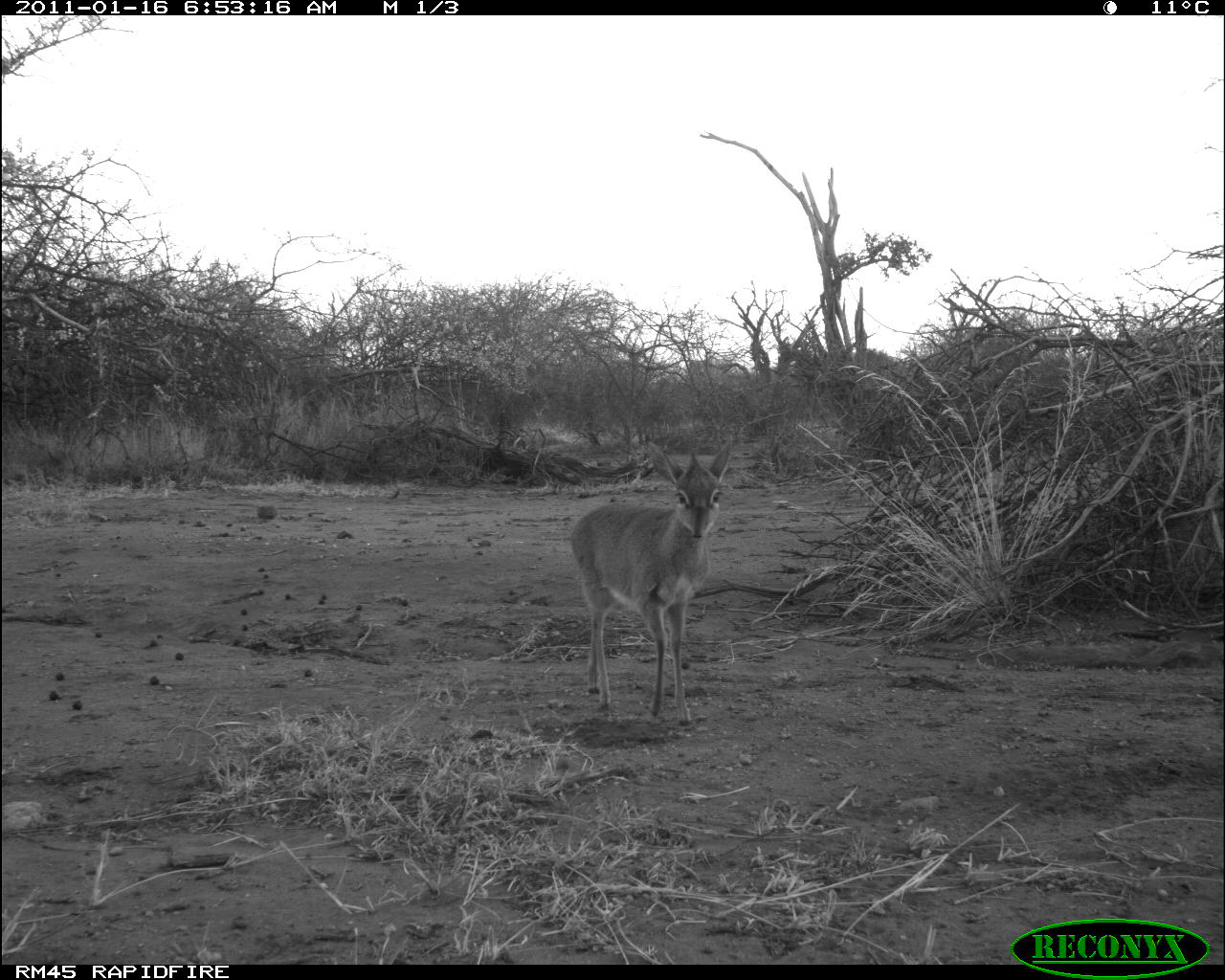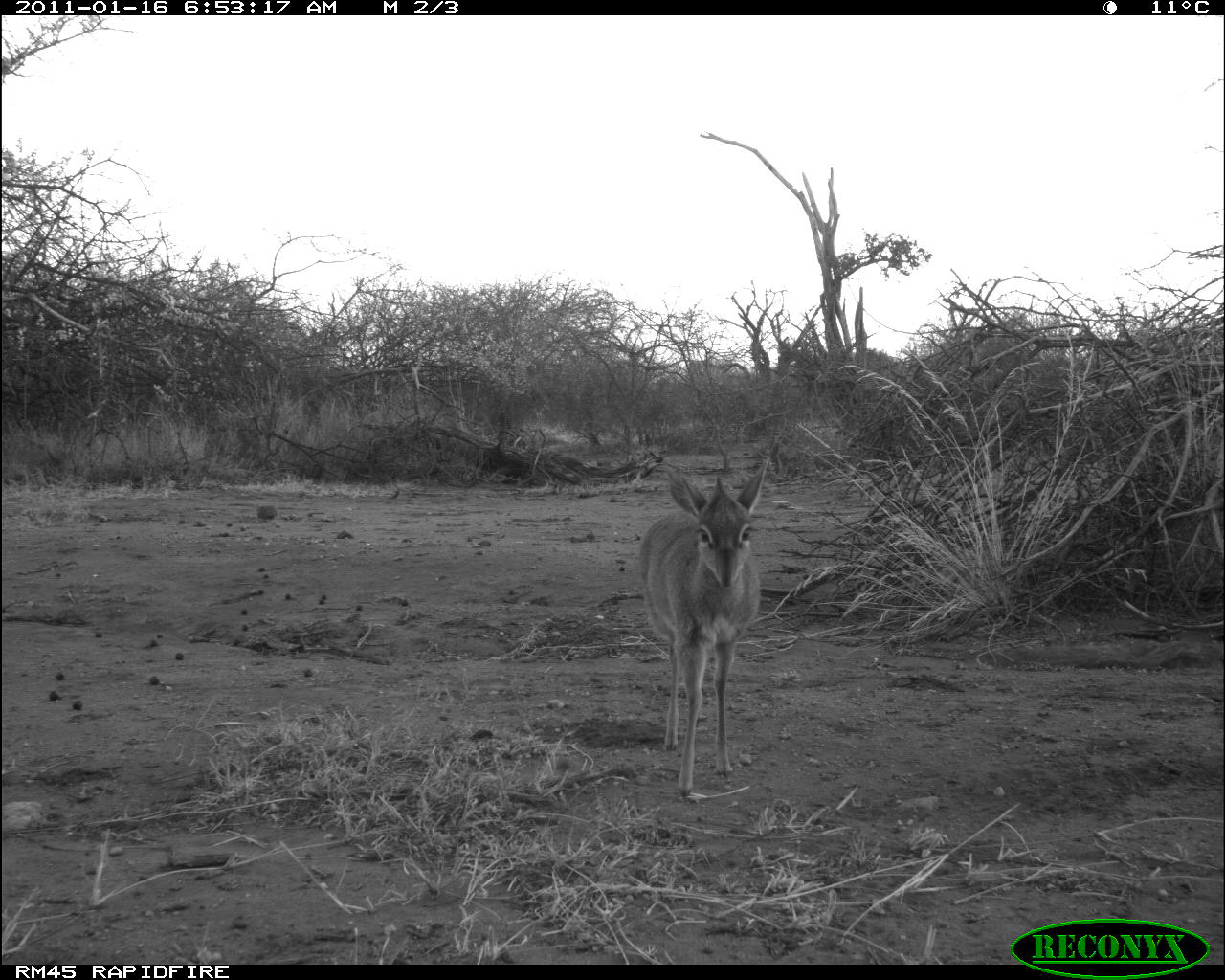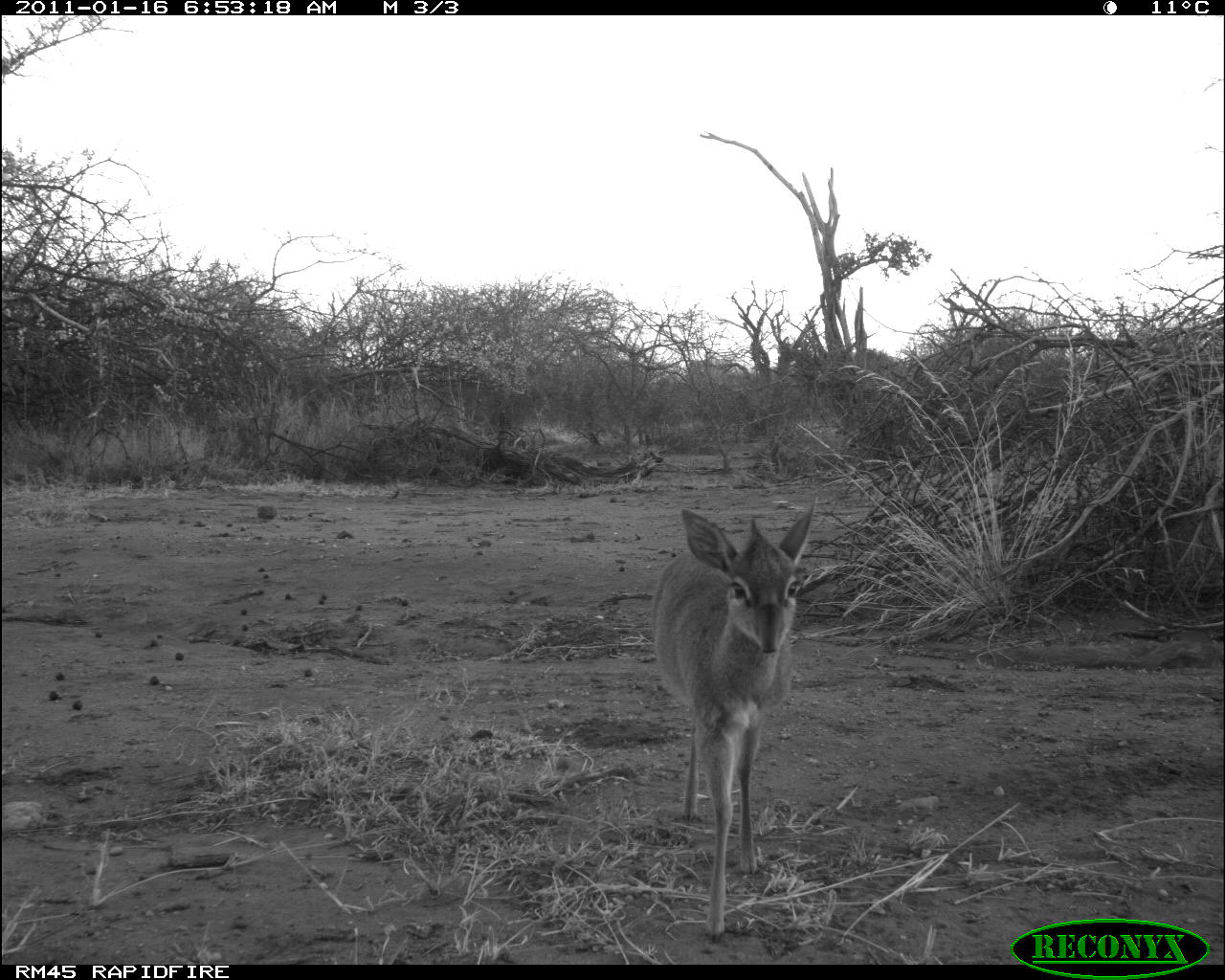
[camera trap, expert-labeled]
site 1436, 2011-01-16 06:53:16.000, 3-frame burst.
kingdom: Animalia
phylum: Chordata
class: Mammalia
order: Artiodactyla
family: Bovidae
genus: Madoqua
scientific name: Madoqua guentheri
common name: günther's dik-dik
Madoqua guentheri (günther's dik-dik), count 1.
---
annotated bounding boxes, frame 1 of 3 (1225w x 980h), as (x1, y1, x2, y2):
madoqua guentheri: (567, 432, 733, 726)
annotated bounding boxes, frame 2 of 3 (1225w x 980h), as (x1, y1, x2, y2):
madoqua guentheri: (634, 454, 771, 801)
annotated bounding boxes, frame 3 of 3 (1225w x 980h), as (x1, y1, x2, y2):
madoqua guentheri: (648, 499, 816, 945)